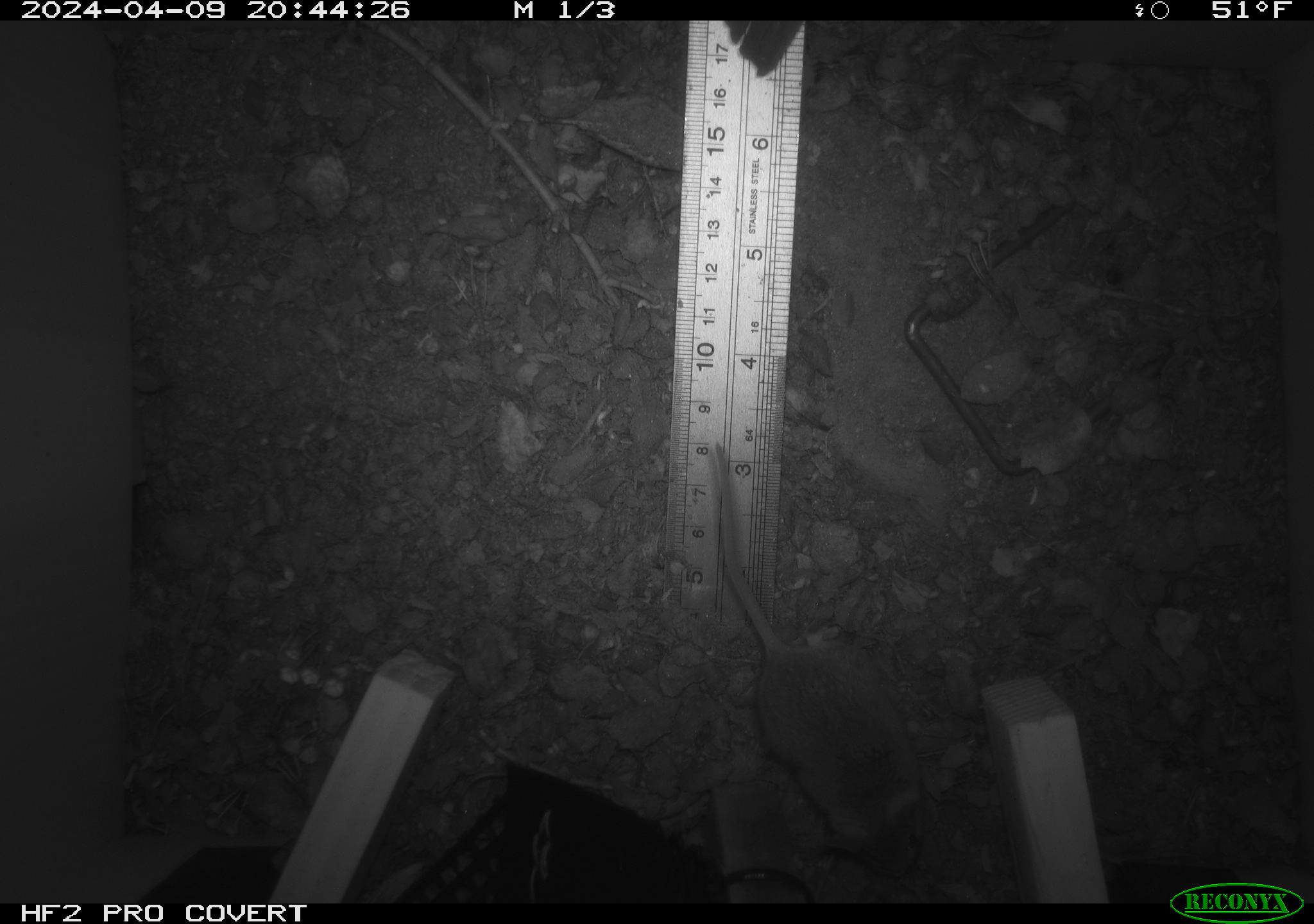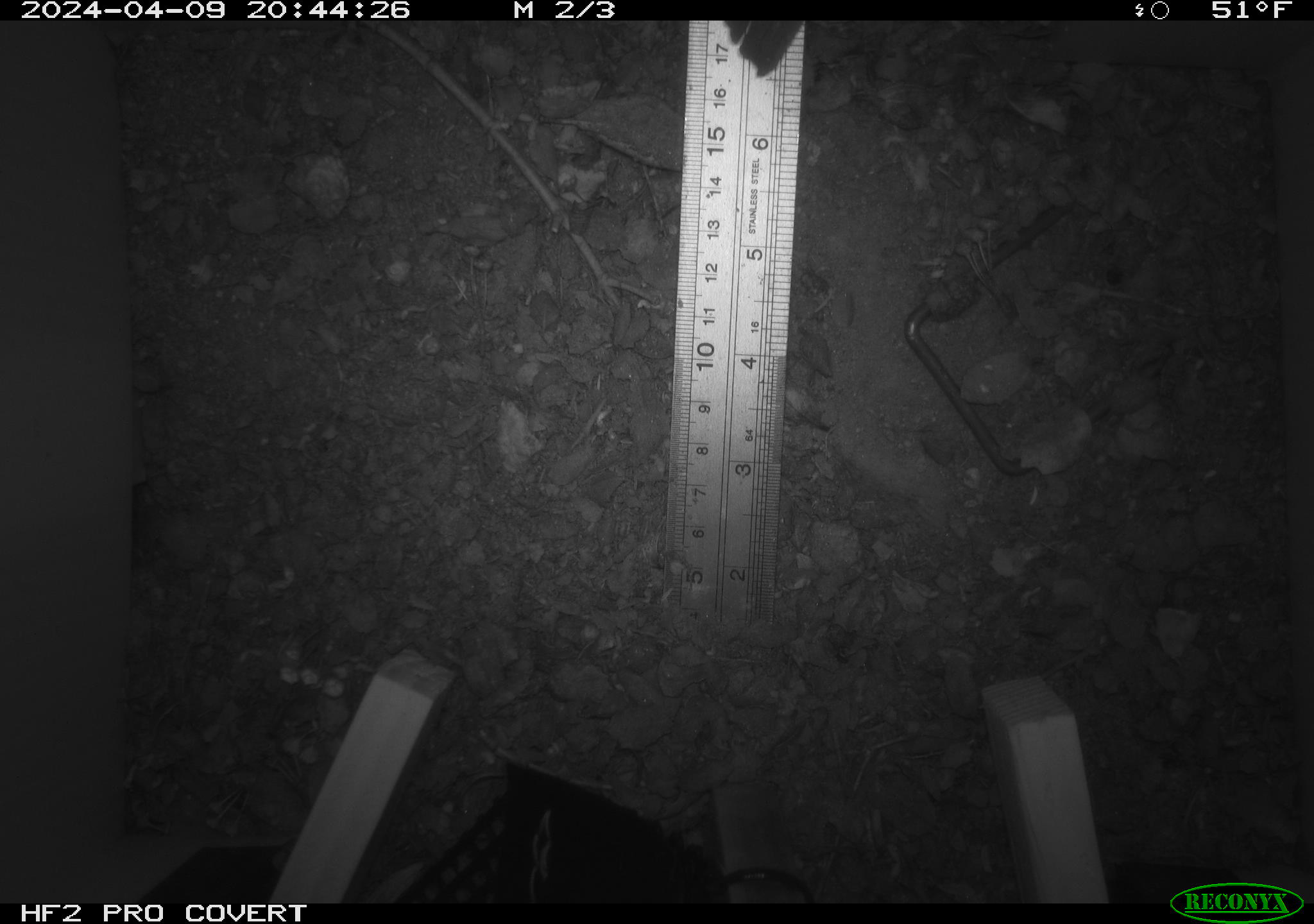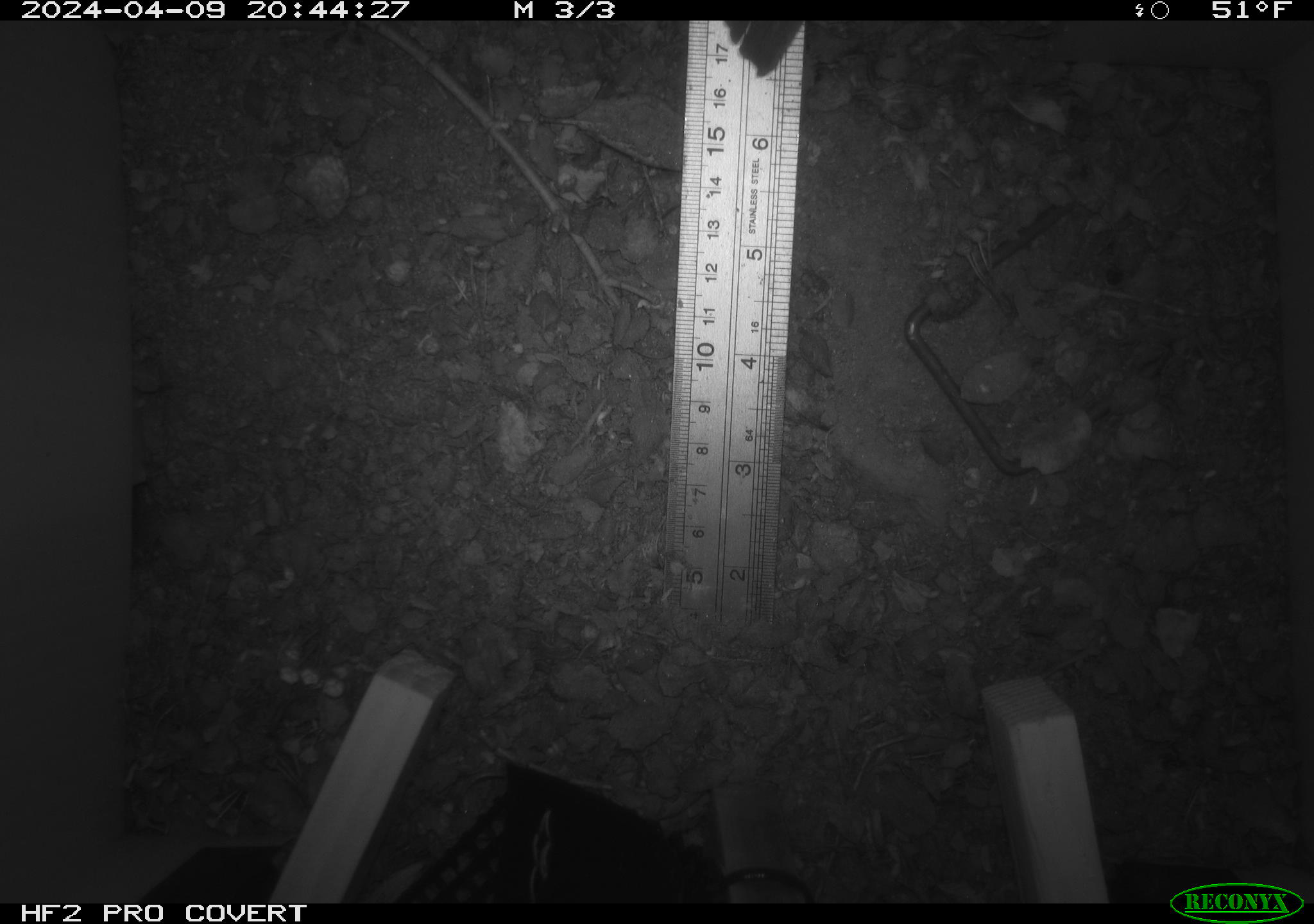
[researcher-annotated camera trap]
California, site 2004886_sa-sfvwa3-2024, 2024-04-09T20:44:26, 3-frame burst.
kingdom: Animalia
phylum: Chordata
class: Mammalia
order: Rodentia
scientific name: Rodentia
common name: mouse species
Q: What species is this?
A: Mouse species (Rodentia).